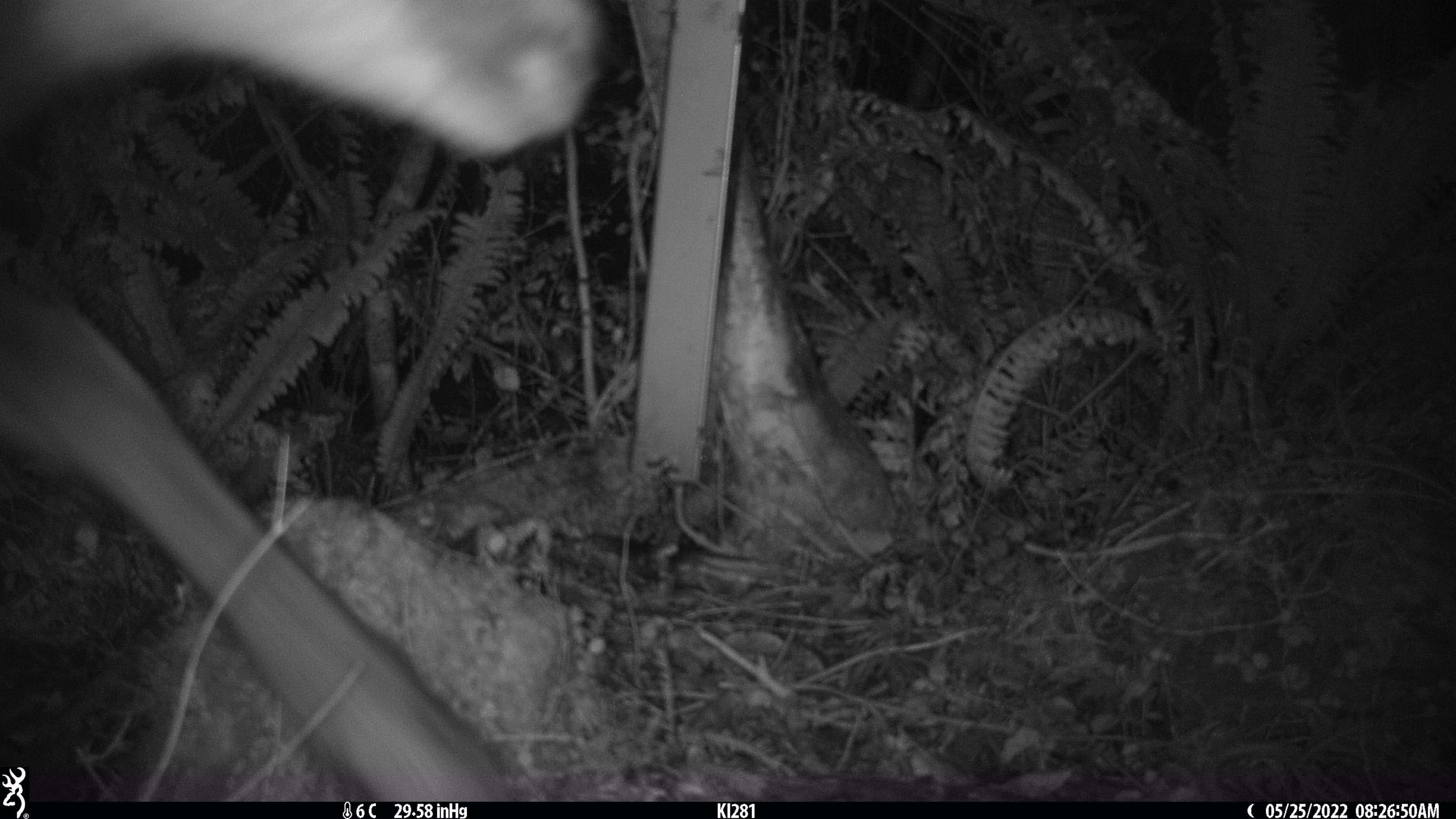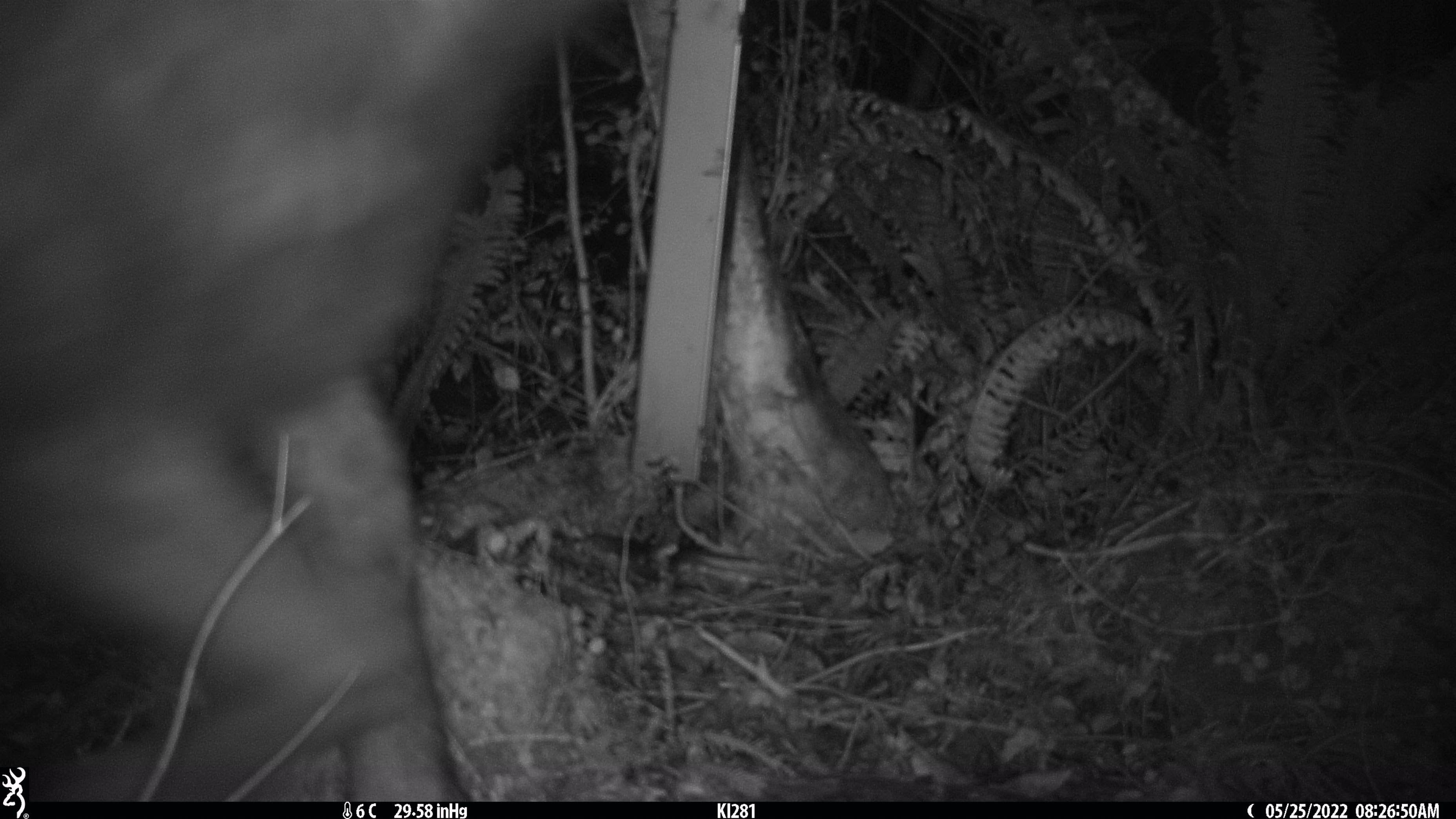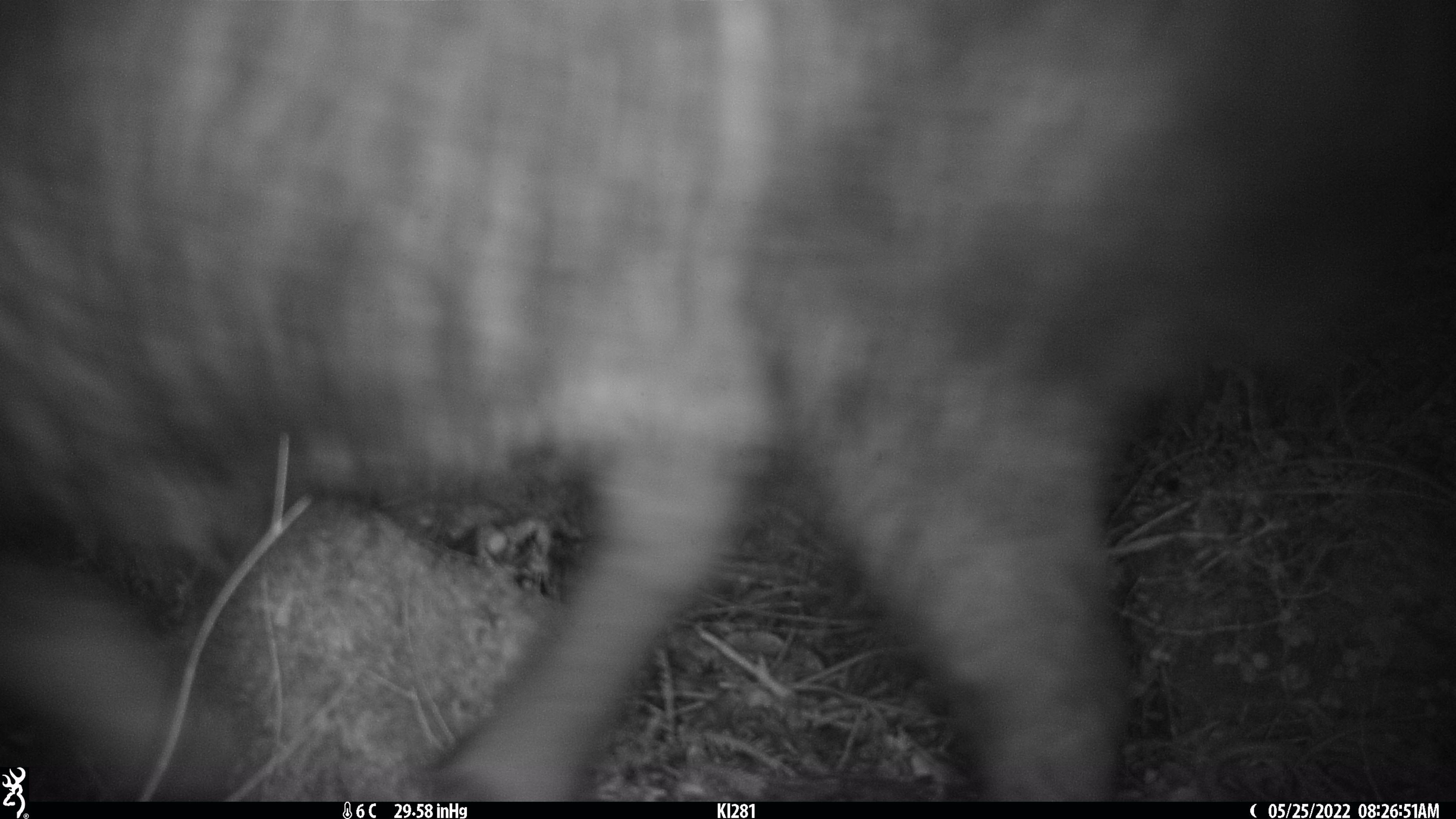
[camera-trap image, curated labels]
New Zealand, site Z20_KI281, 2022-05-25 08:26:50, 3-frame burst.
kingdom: Animalia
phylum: Chordata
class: Mammalia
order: Artiodactyla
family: Bovidae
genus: Rupicapra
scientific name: Rupicapra rupicapra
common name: alpine chamois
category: chamois